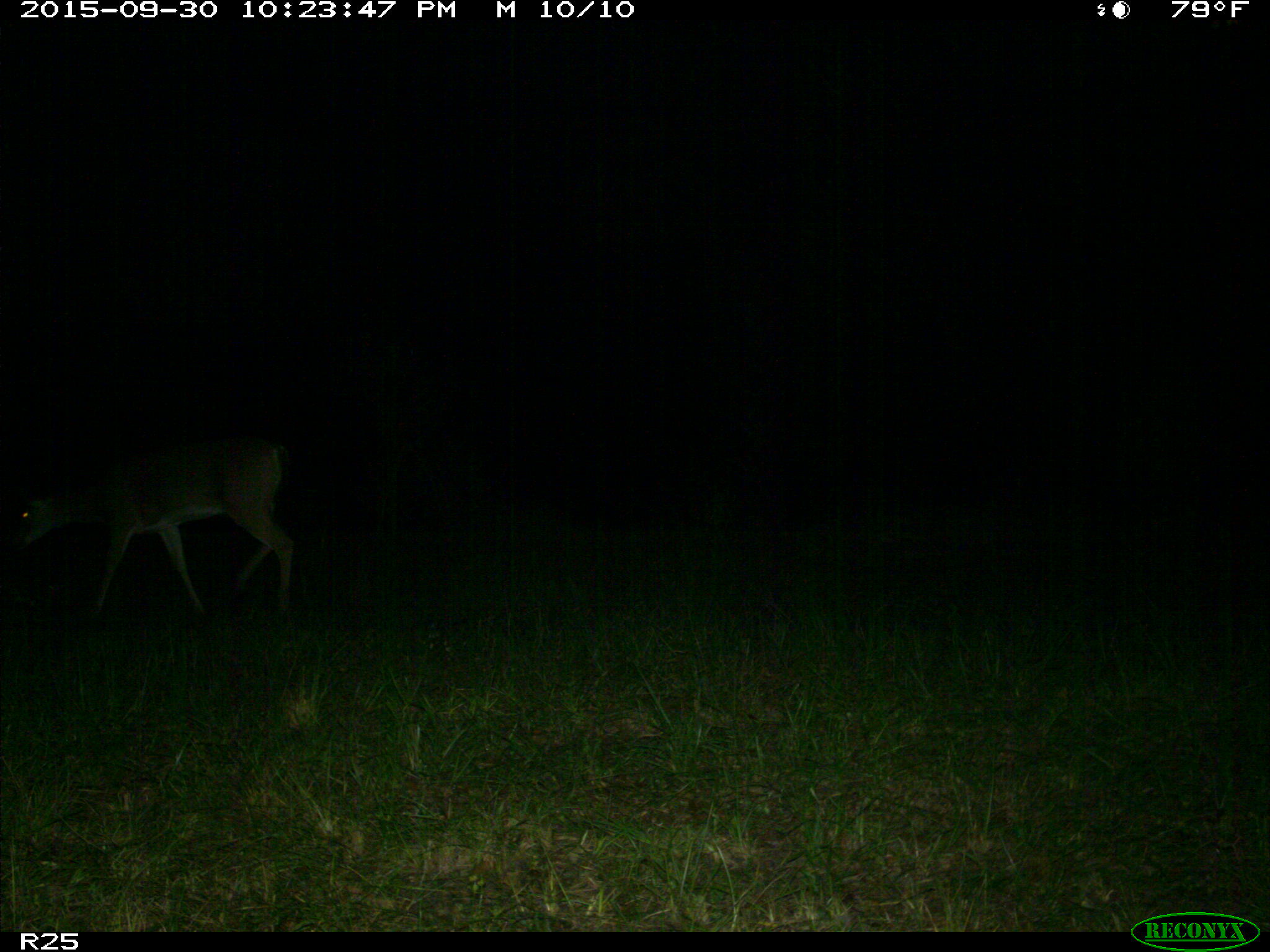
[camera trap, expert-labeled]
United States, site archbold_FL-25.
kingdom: Animalia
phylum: Chordata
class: Mammalia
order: Artiodactyla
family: Cervidae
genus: Odocoileus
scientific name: Odocoileus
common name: deer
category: unidentified deer